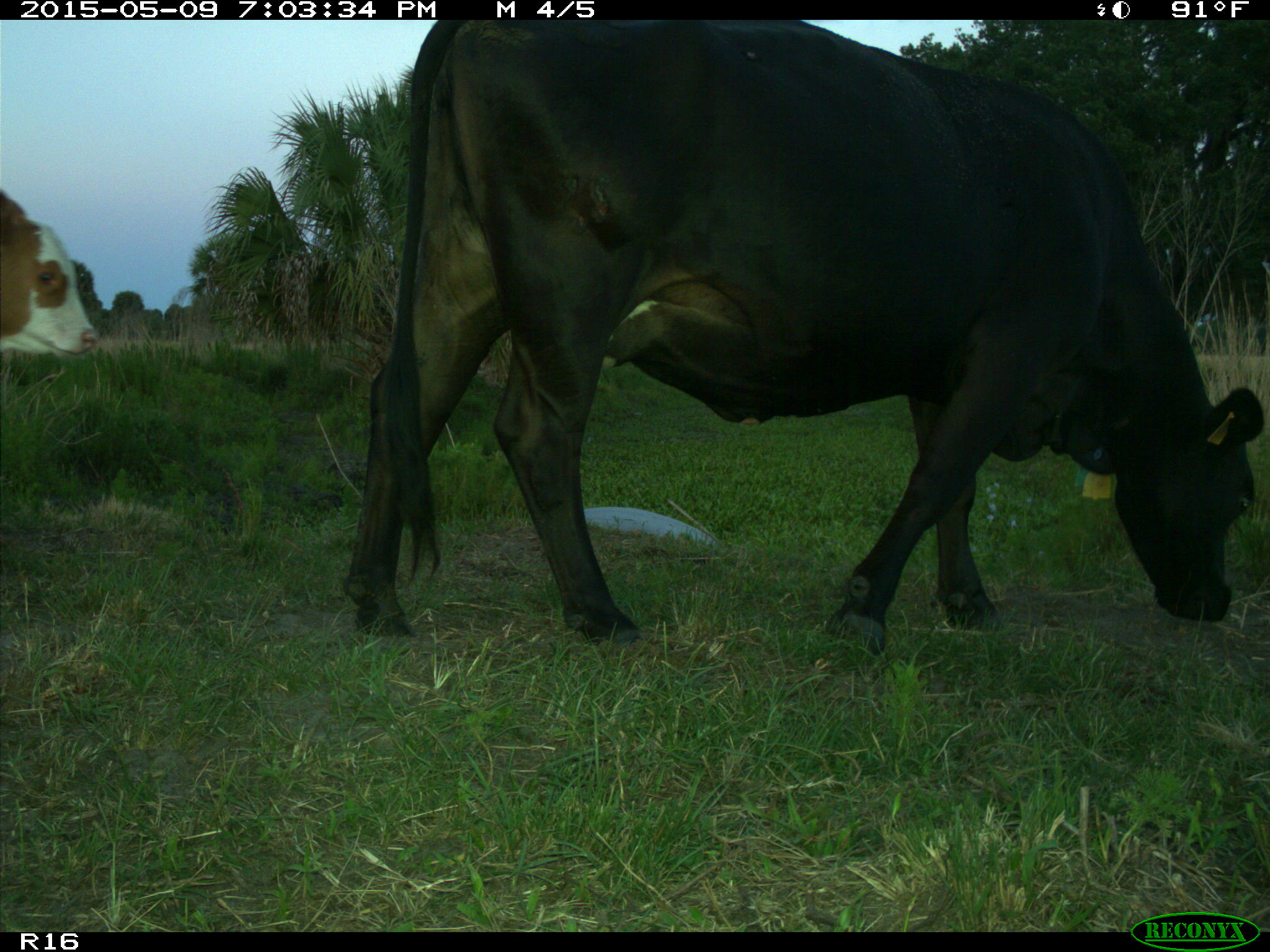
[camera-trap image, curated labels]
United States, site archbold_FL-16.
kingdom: Animalia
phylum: Chordata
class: Mammalia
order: Artiodactyla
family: Bovidae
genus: Bos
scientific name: Bos taurus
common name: domestic cow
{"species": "Bos taurus (domestic cow)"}